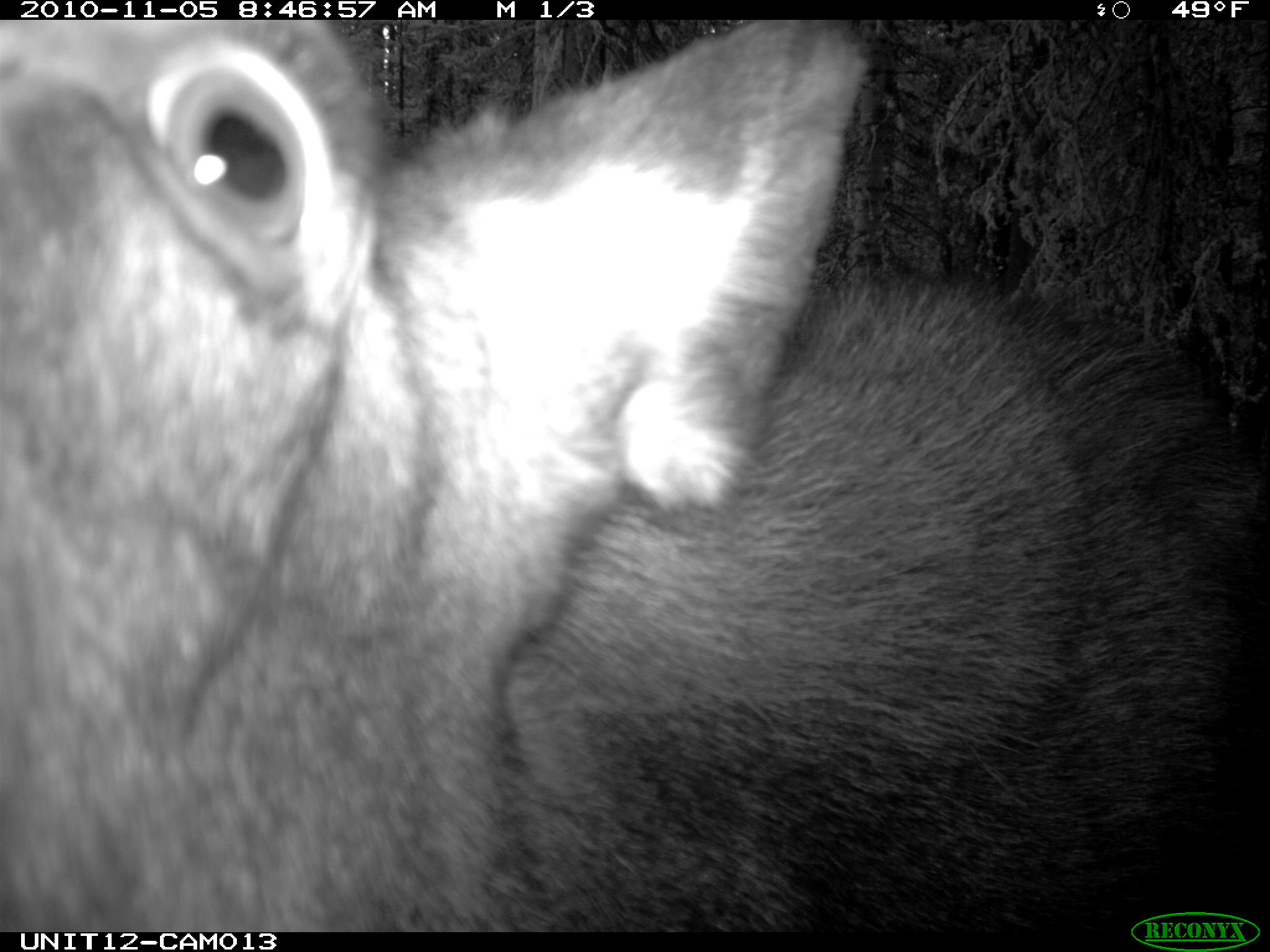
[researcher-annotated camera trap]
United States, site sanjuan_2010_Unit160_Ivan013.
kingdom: Animalia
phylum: Chordata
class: Mammalia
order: Artiodactyla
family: Cervidae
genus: Alces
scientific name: Alces alces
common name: moose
Alces alces (moose).